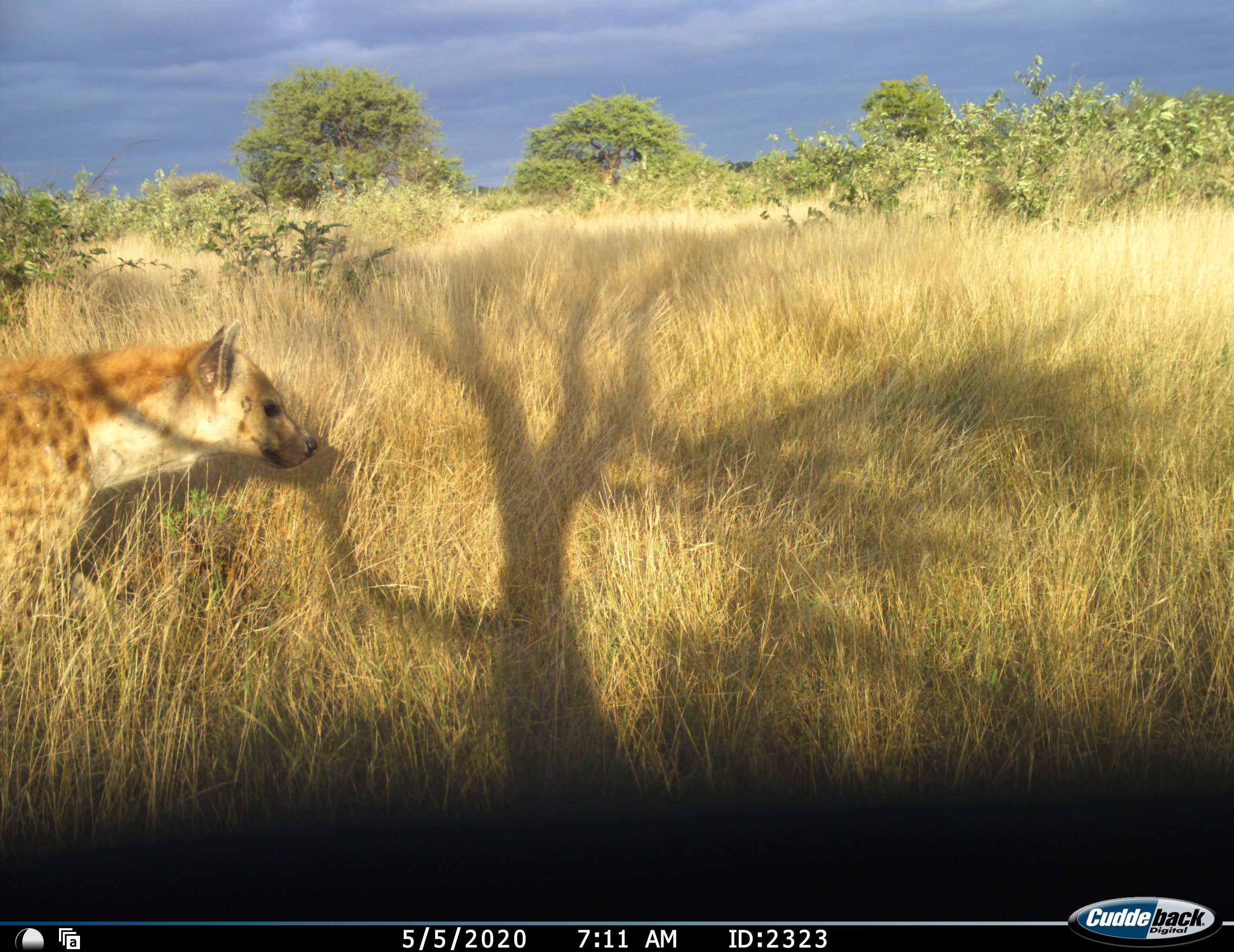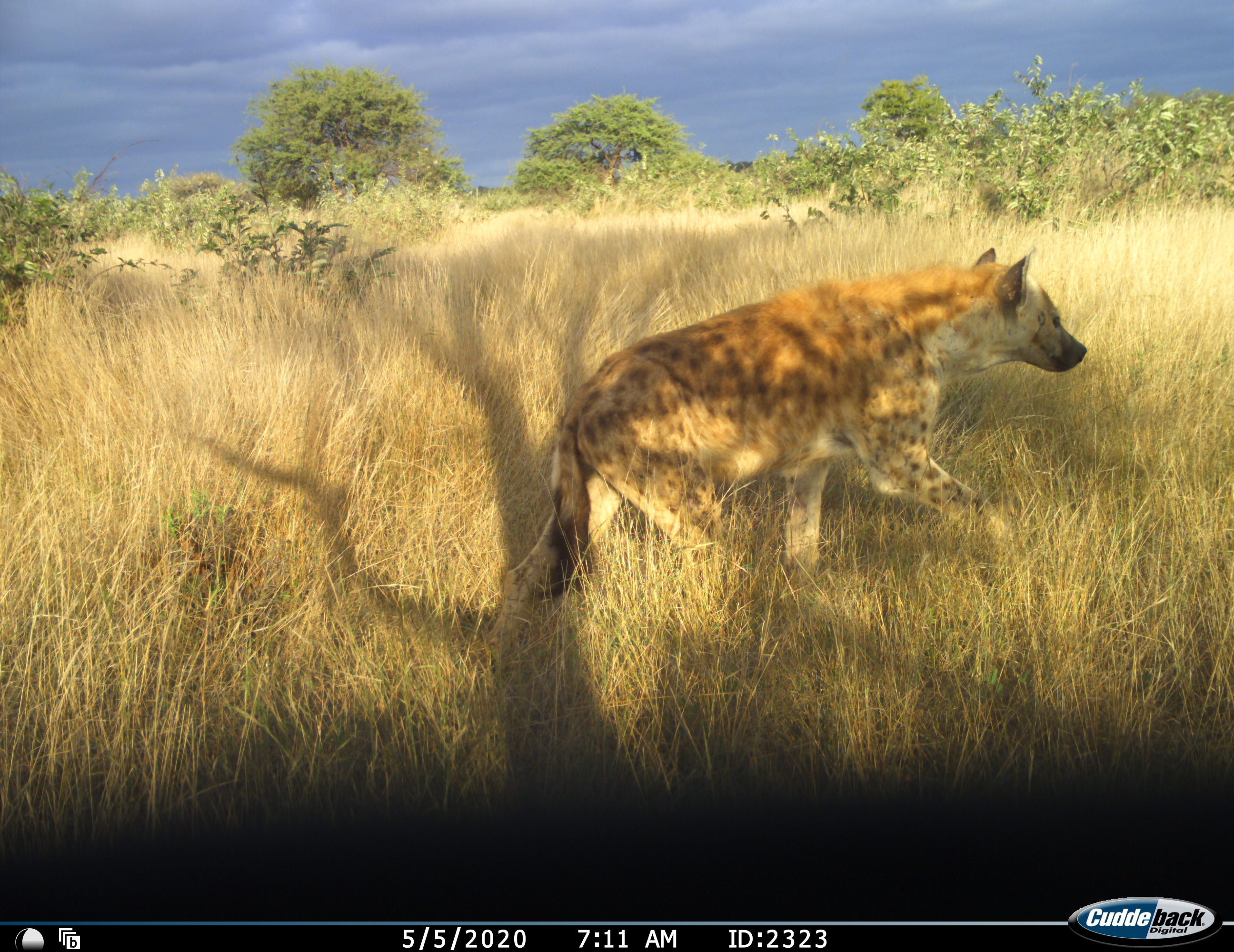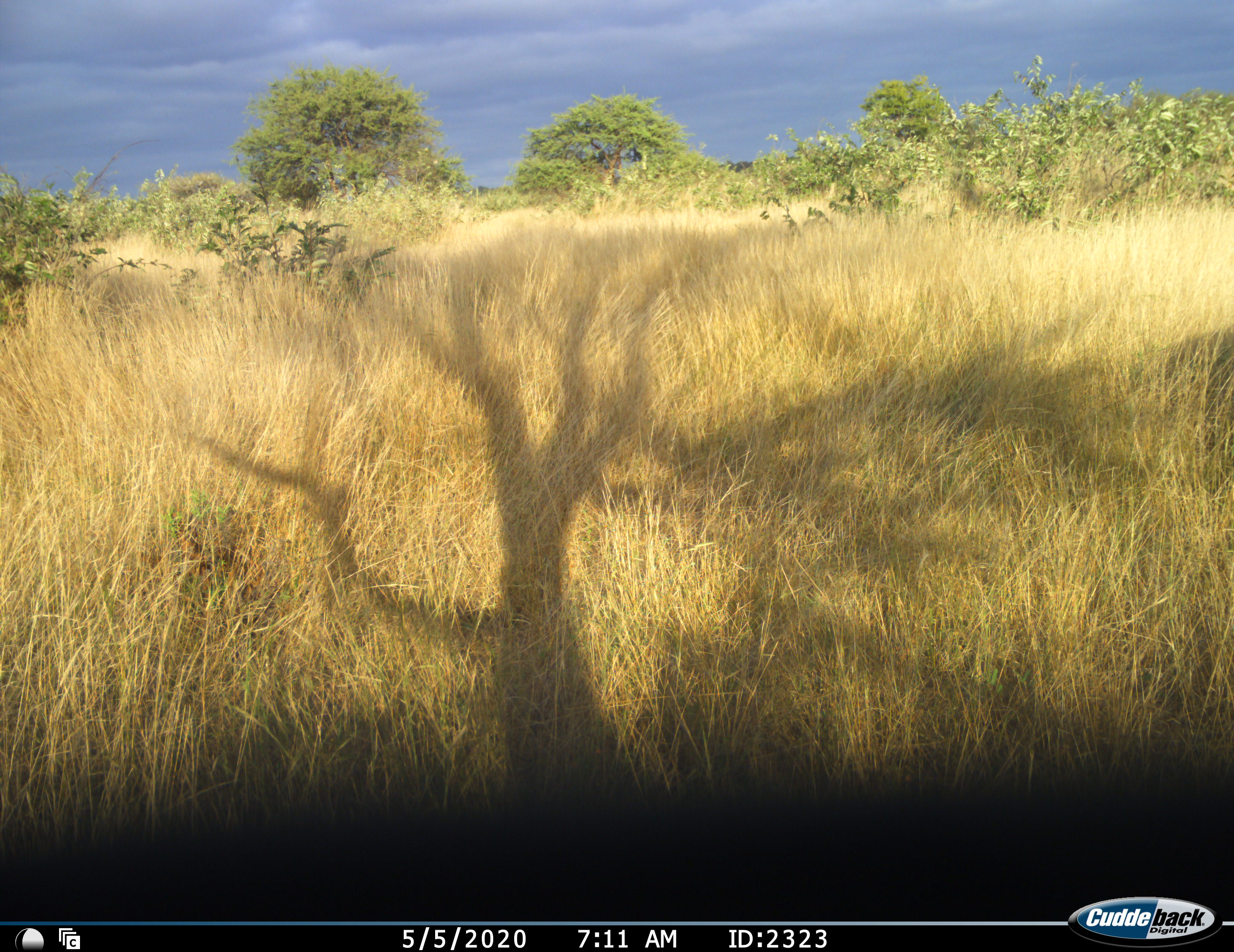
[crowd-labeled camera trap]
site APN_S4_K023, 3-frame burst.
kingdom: Animalia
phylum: Chordata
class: Mammalia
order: Carnivora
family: Hyaenidae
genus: Crocuta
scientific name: Crocuta crocuta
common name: spotted hyena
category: hyenaspotted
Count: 1.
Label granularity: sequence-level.